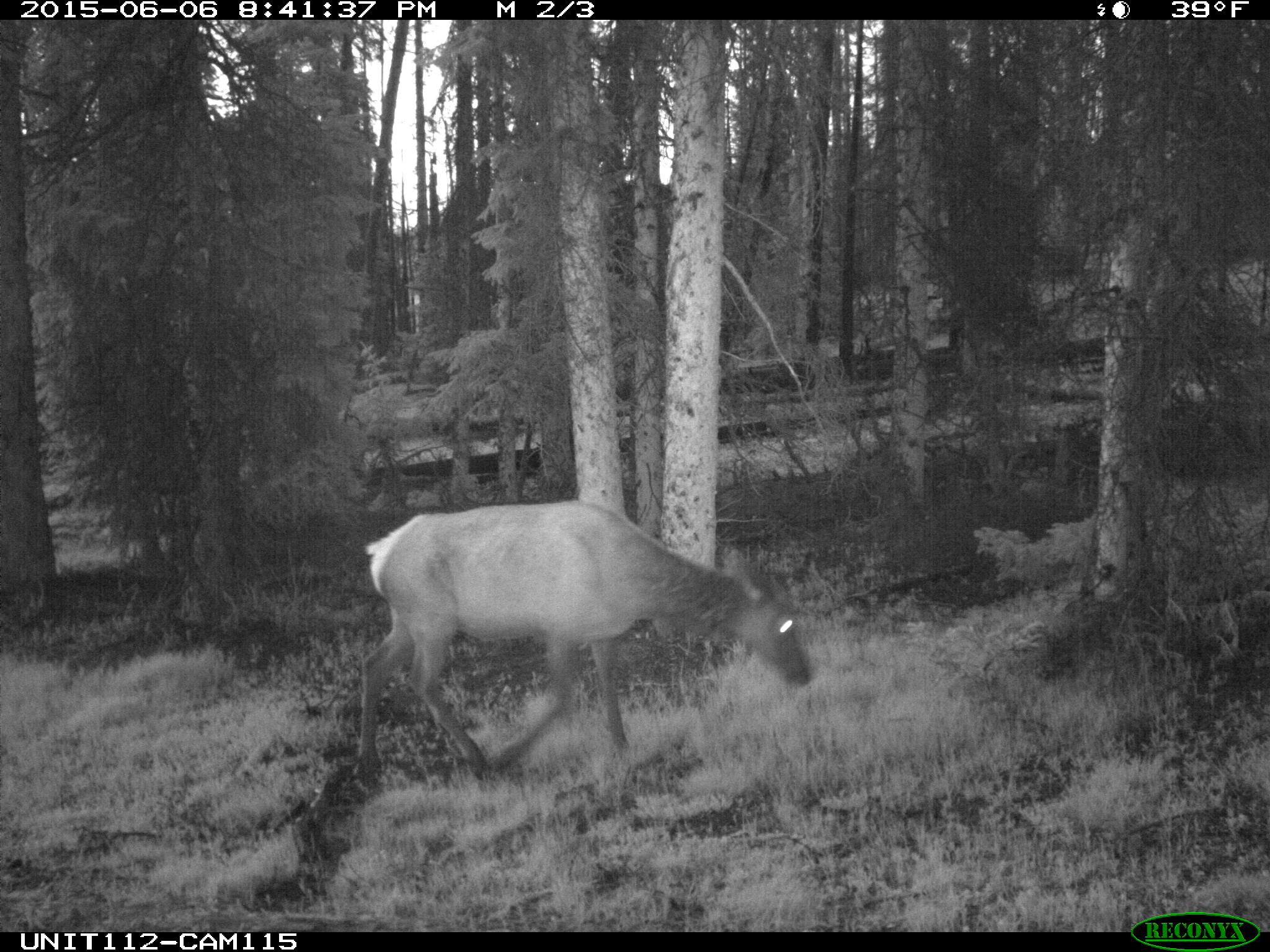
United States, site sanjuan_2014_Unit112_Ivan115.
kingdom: Animalia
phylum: Chordata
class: Mammalia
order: Artiodactyla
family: Cervidae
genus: Cervus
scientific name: Cervus elaphus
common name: red deer